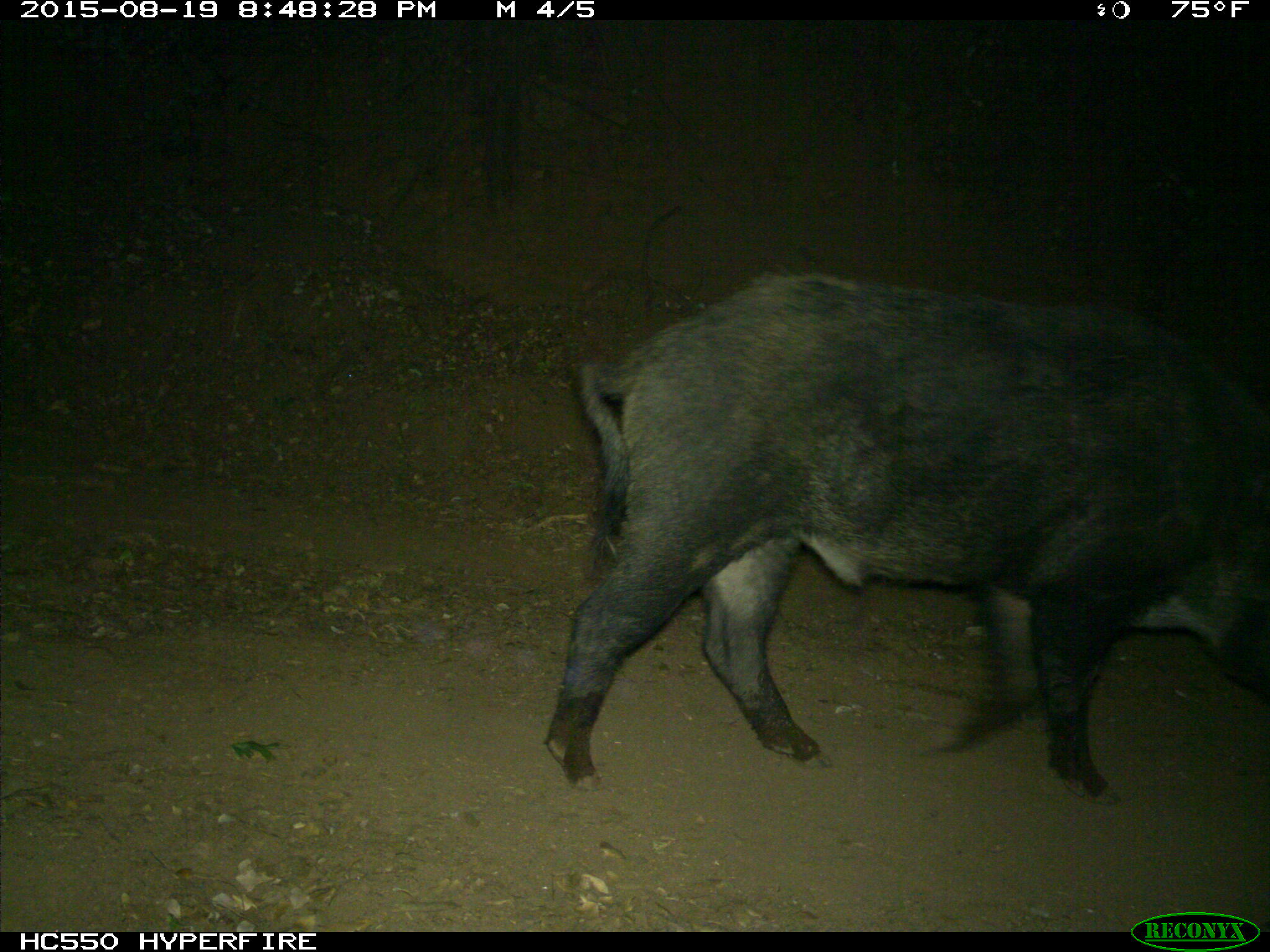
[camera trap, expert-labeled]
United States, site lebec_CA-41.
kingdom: Animalia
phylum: Chordata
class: Mammalia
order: Artiodactyla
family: Suidae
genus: Sus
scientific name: Sus scrofa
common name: wild boar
Sus scrofa (wild boar).